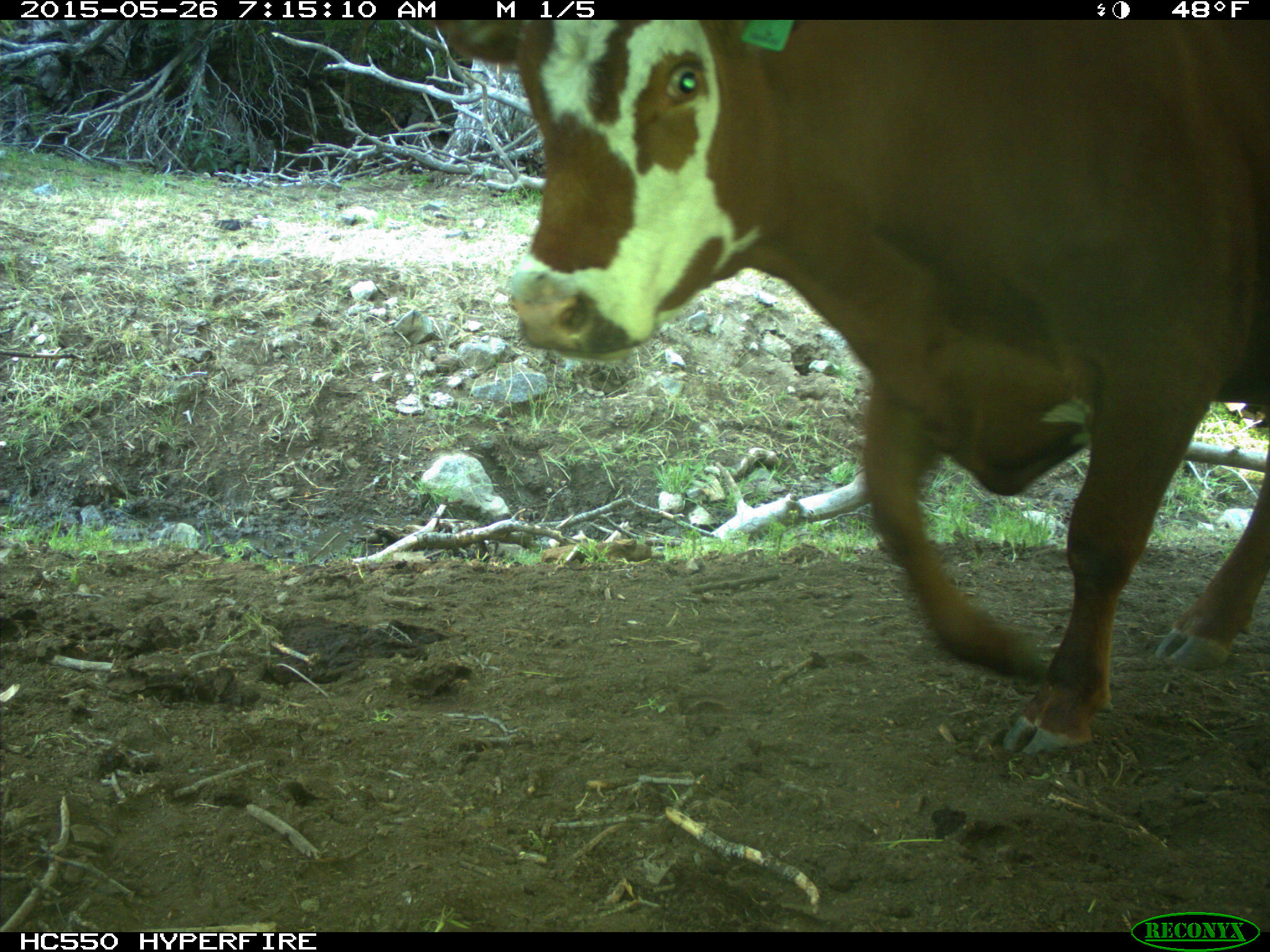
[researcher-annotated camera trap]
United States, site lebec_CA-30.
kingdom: Animalia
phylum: Chordata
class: Mammalia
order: Artiodactyla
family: Bovidae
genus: Bos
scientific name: Bos taurus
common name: domestic cow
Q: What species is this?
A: Bos taurus (domestic cow).